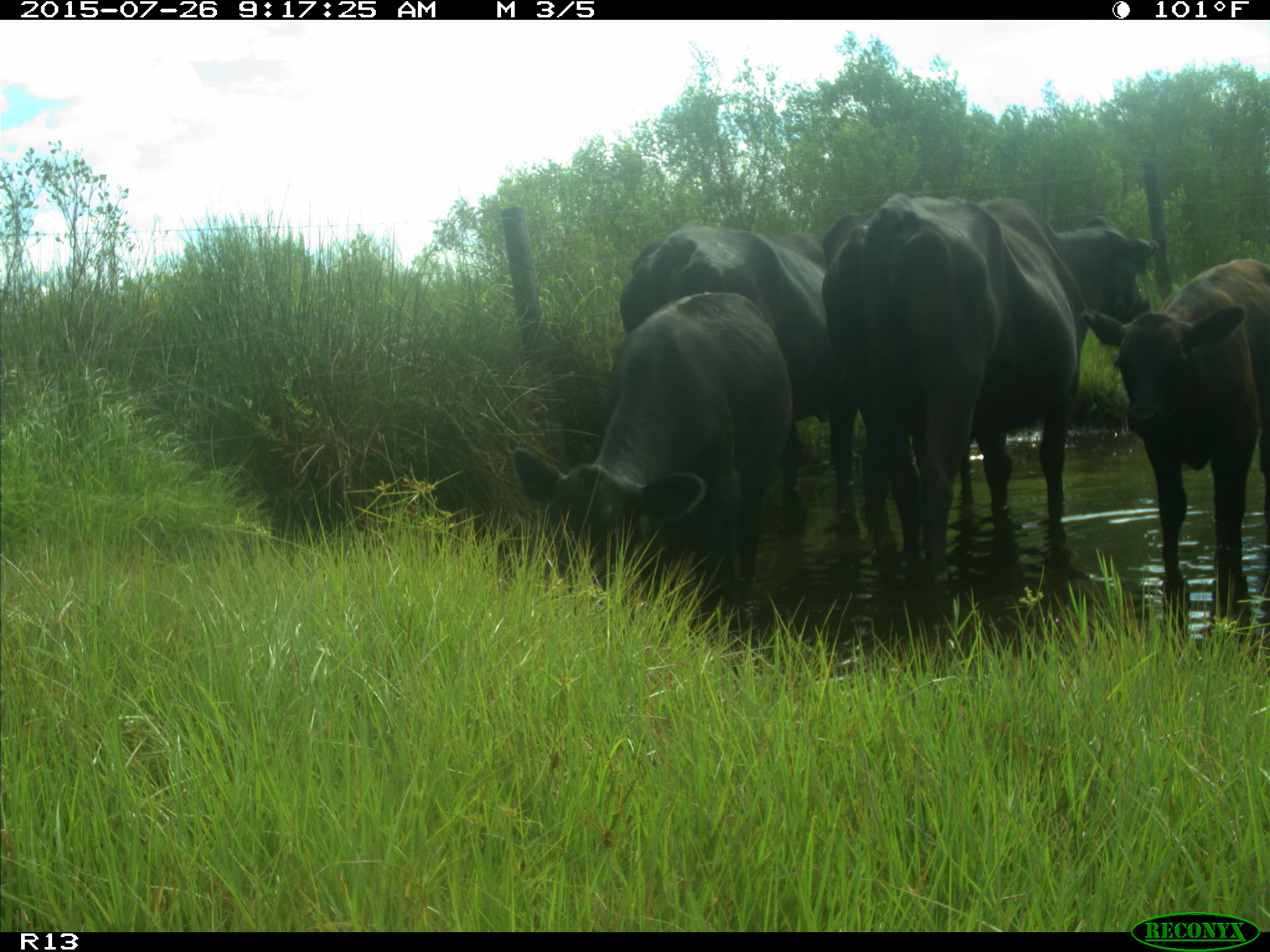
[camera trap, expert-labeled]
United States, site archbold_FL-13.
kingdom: Animalia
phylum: Chordata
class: Mammalia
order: Artiodactyla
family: Bovidae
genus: Bos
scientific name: Bos taurus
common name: domestic cow